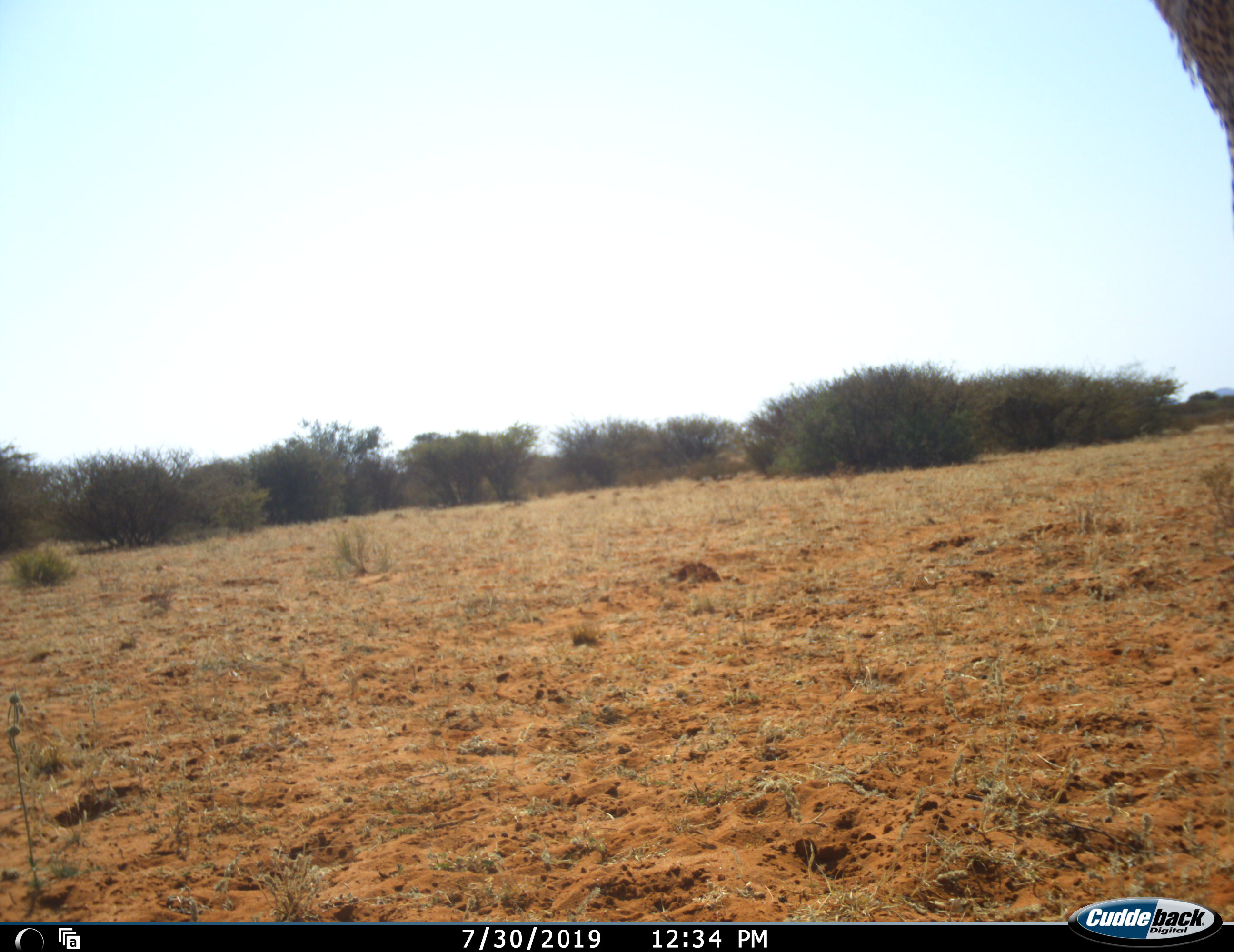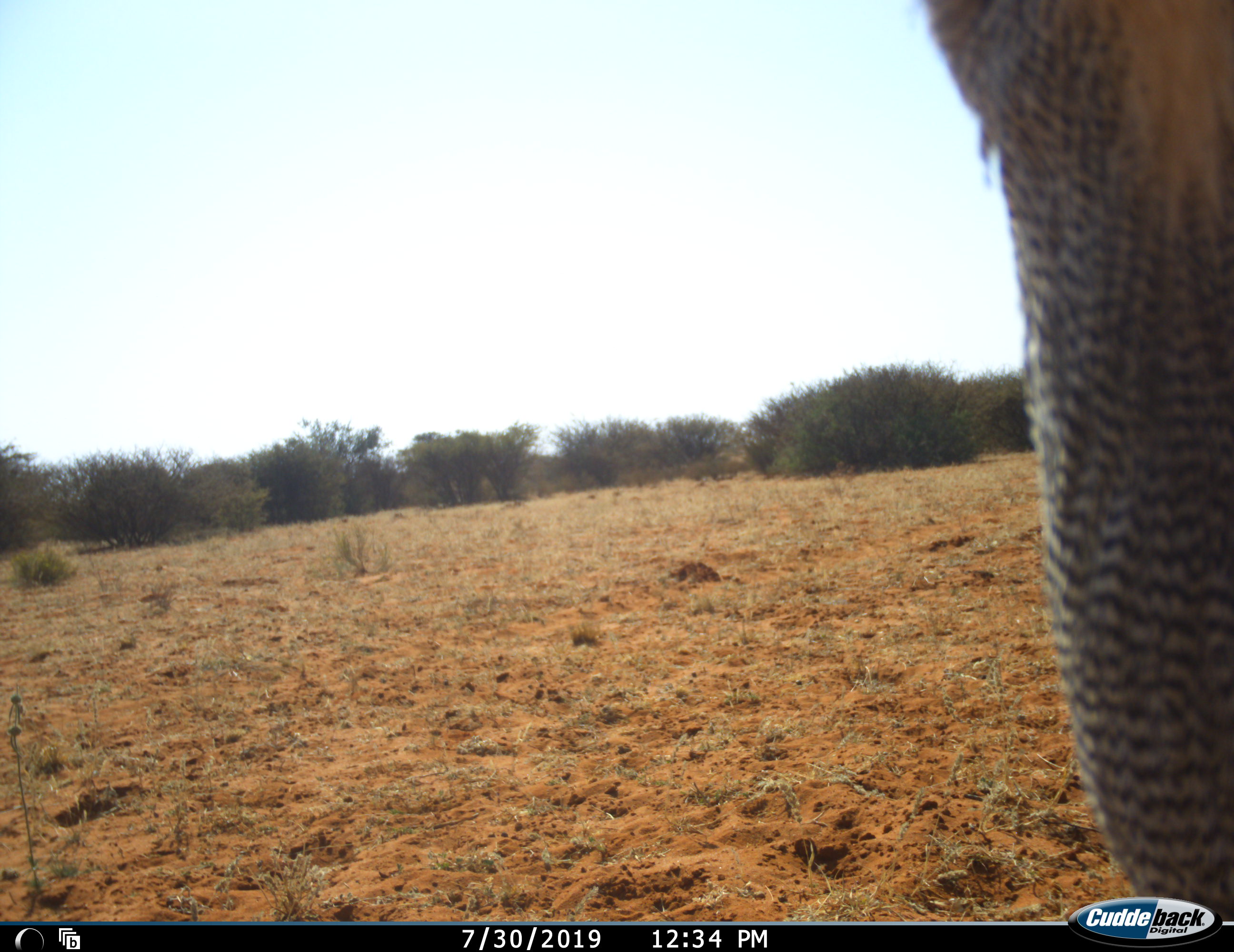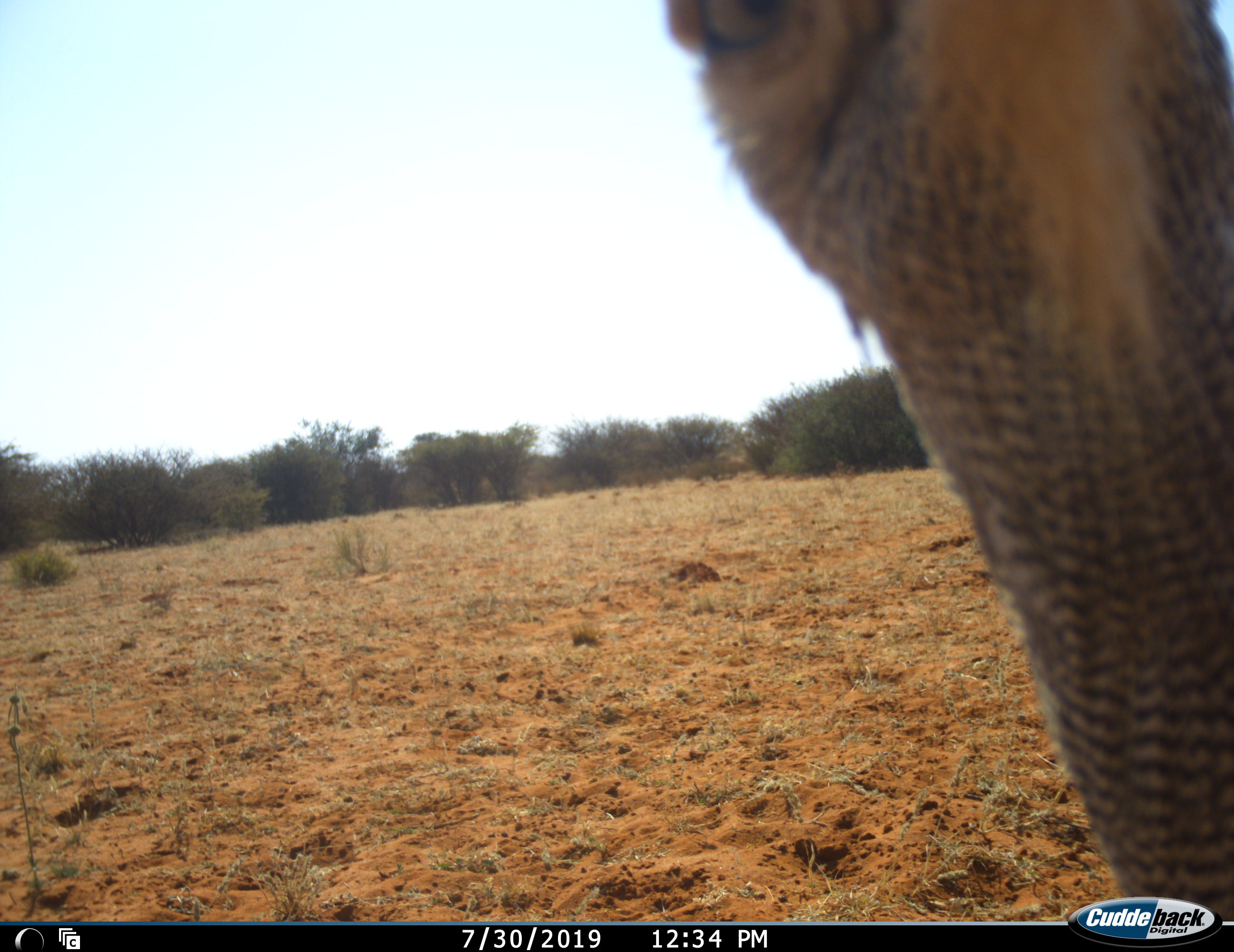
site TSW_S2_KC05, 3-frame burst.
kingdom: Animalia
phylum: Chordata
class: Aves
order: Otidiformes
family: Otididae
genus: Ardeotis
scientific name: Ardeotis kori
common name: kori bustard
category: bustardkori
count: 1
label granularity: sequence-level